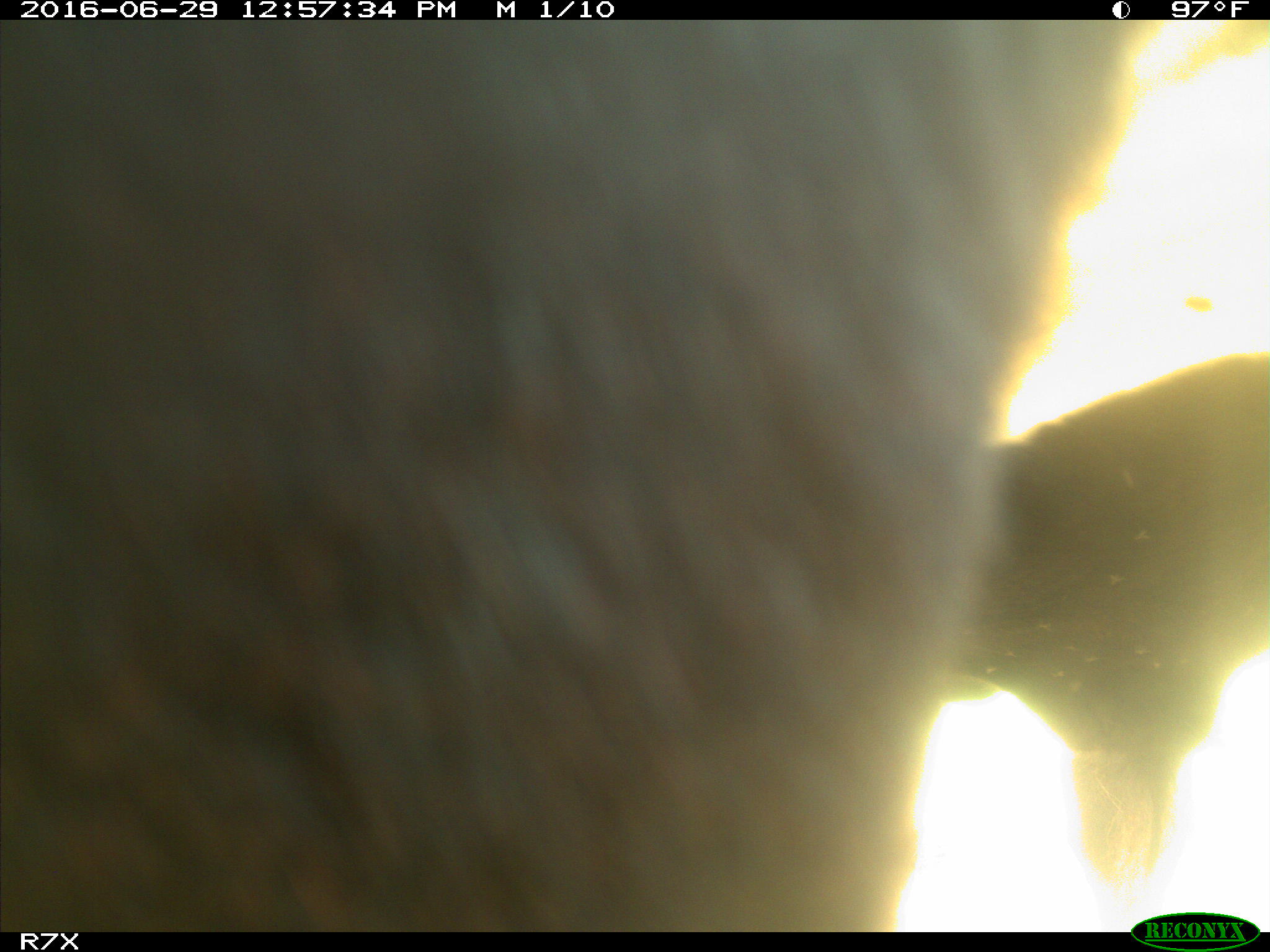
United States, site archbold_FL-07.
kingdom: Animalia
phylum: Chordata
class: Mammalia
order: Artiodactyla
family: Bovidae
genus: Bos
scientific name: Bos taurus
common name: domestic cow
Bos taurus (domestic cow).